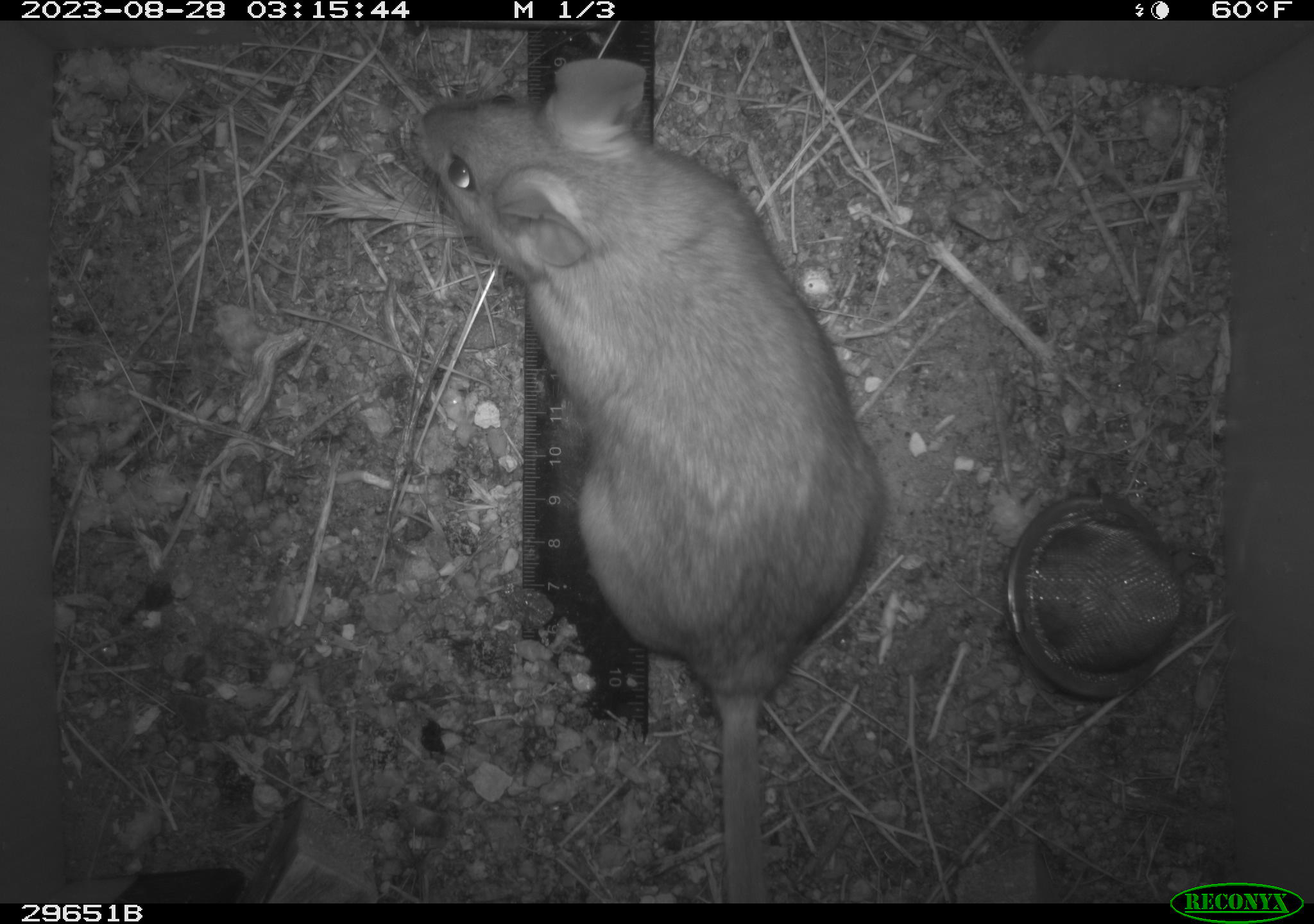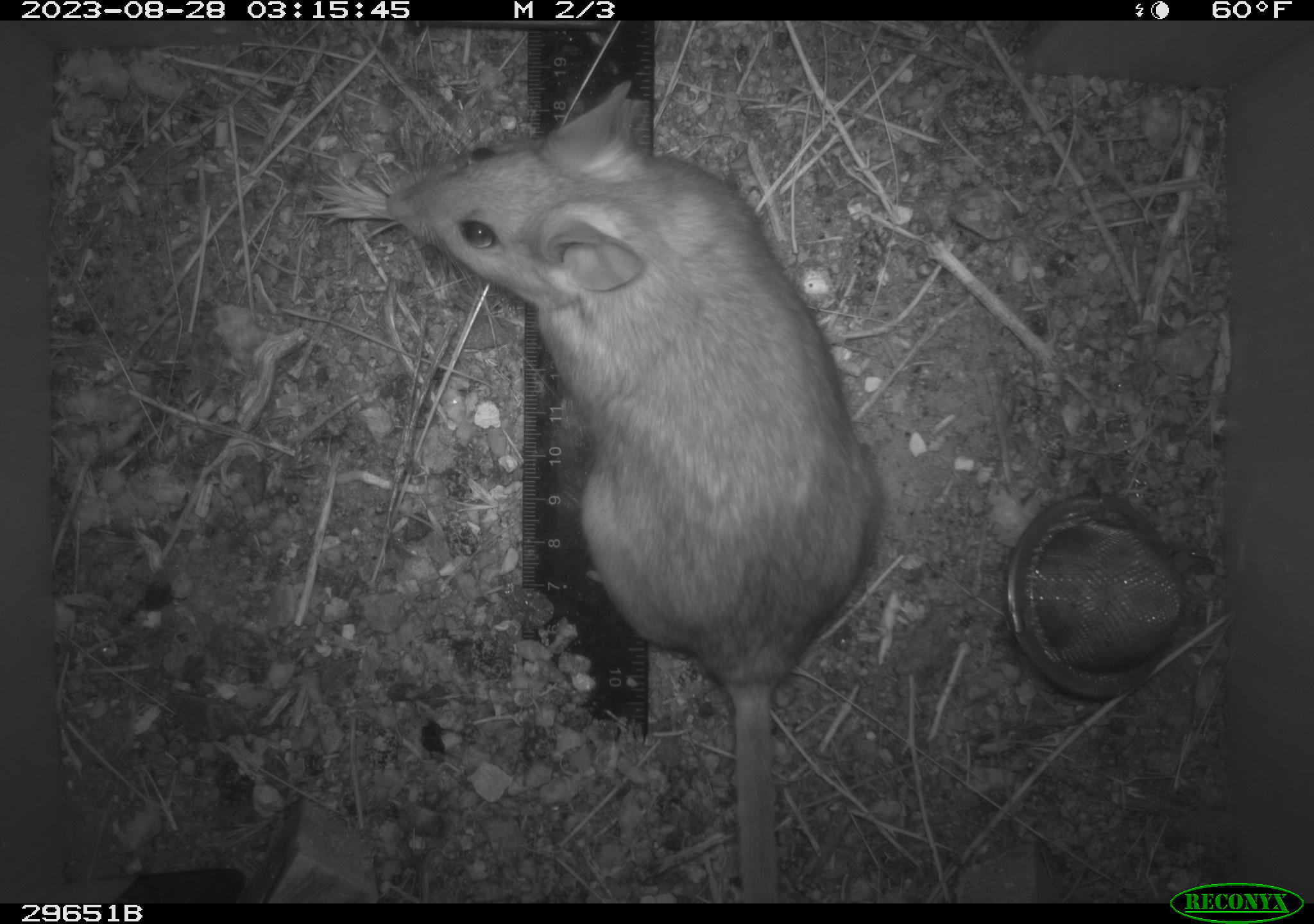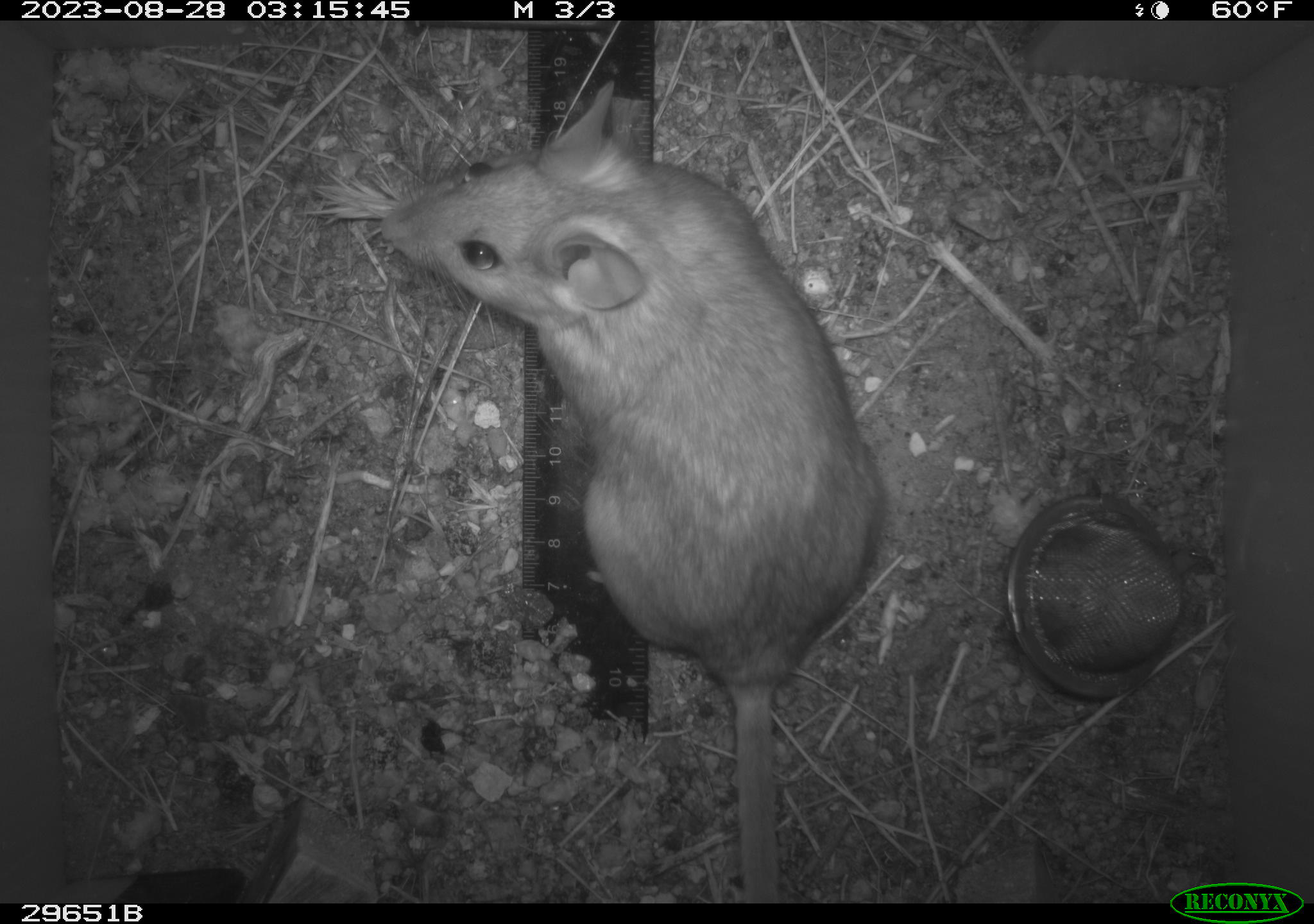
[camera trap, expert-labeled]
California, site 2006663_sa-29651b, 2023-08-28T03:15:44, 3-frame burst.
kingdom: Animalia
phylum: Chordata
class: Mammalia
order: Rodentia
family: Cricetidae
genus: Neotoma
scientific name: Neotoma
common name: pack rat or woodrat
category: neotoma species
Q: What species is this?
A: Neotoma species (pack rat or woodrat) (Neotoma).